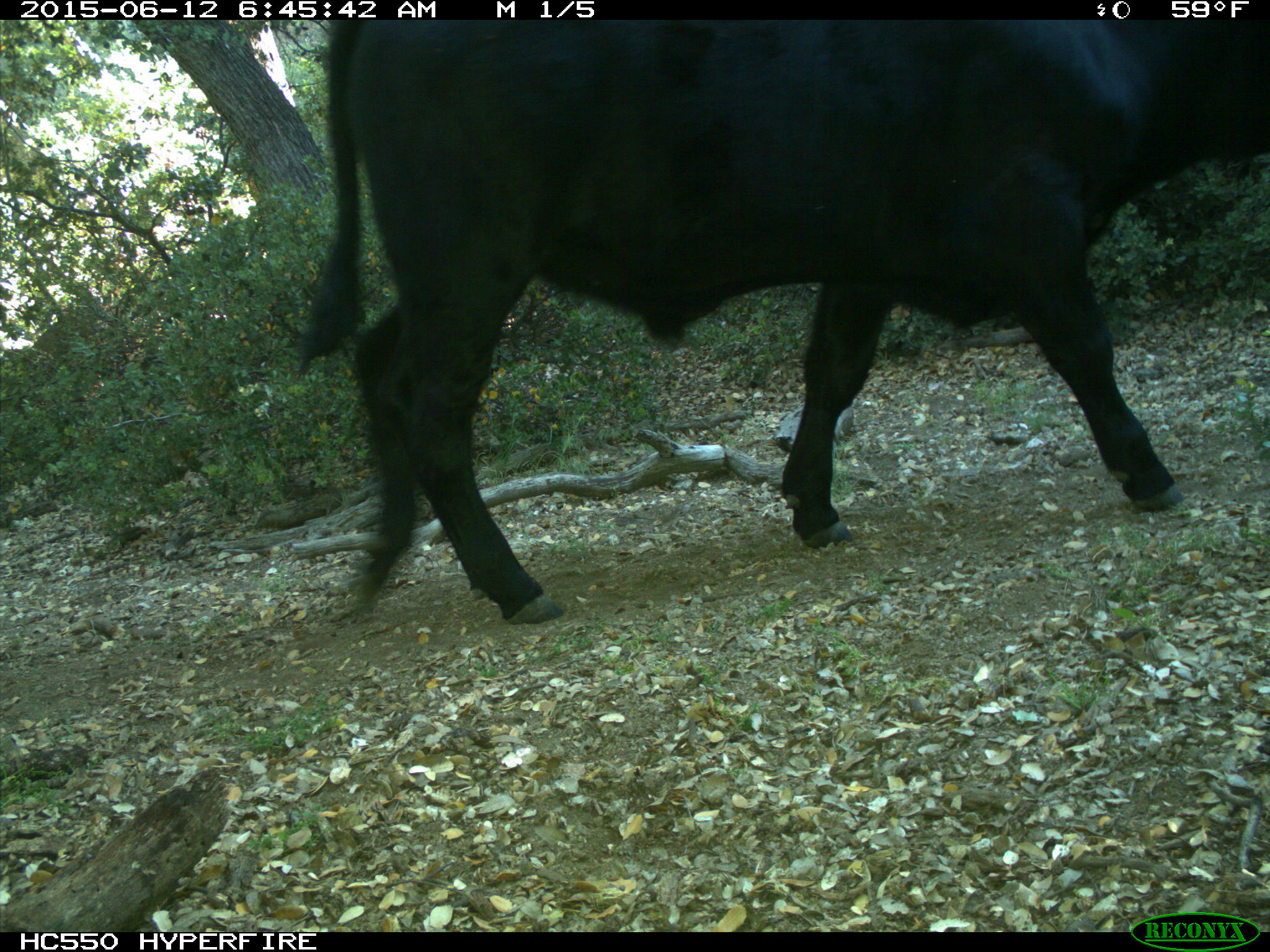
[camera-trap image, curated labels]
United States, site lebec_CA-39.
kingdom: Animalia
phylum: Chordata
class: Mammalia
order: Artiodactyla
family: Bovidae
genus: Bos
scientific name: Bos taurus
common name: domestic cow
Bos taurus (domestic cow).